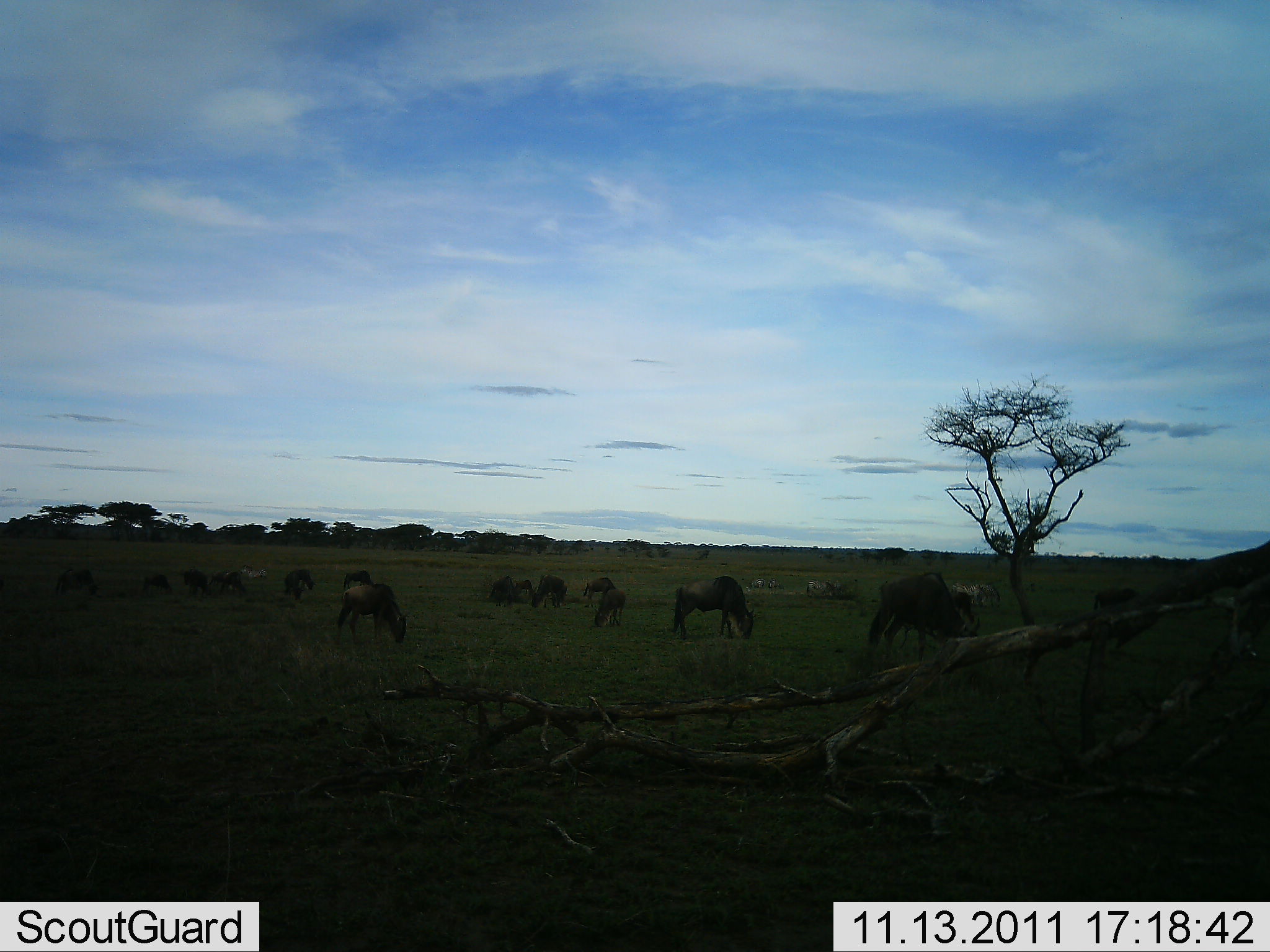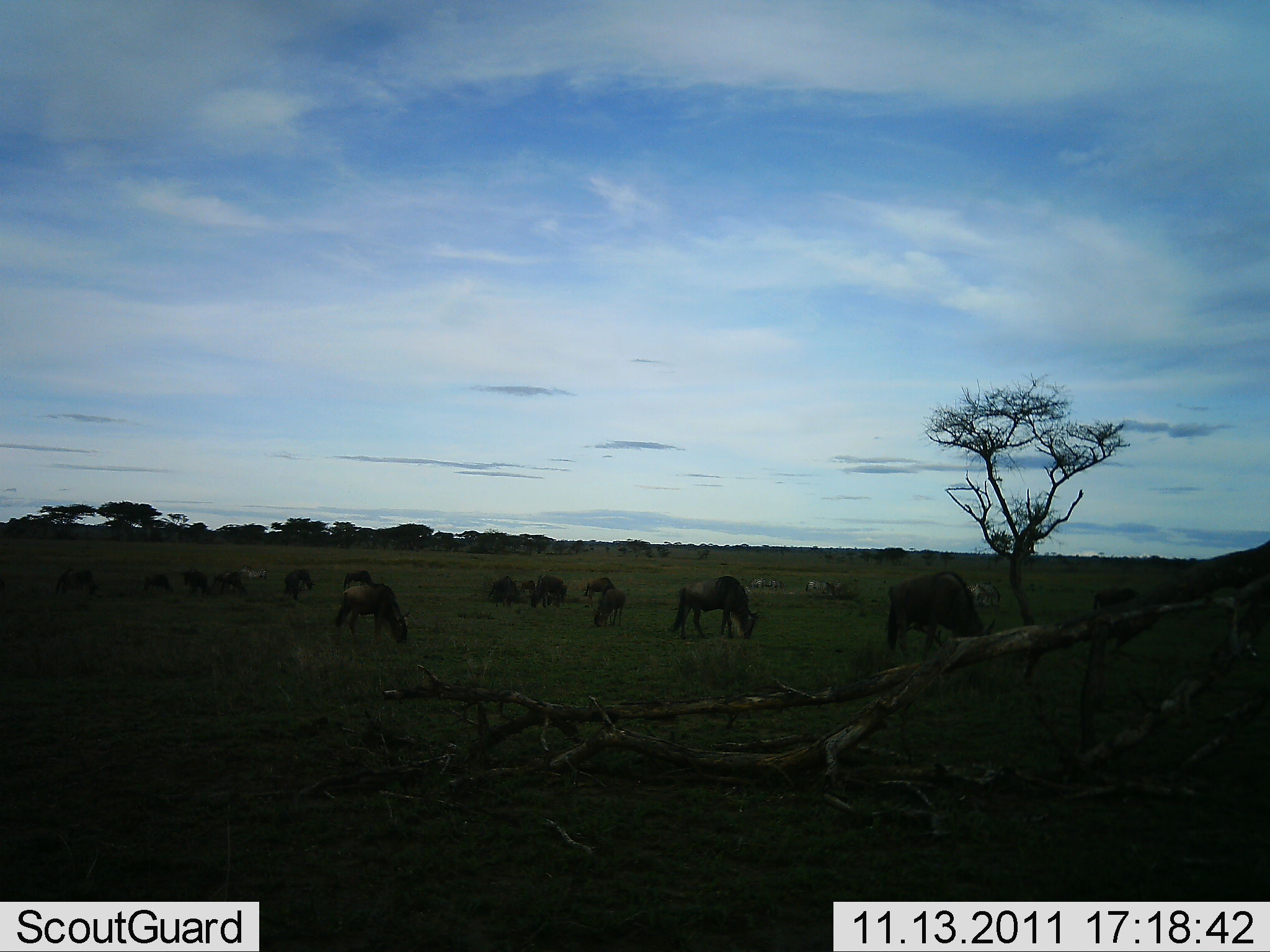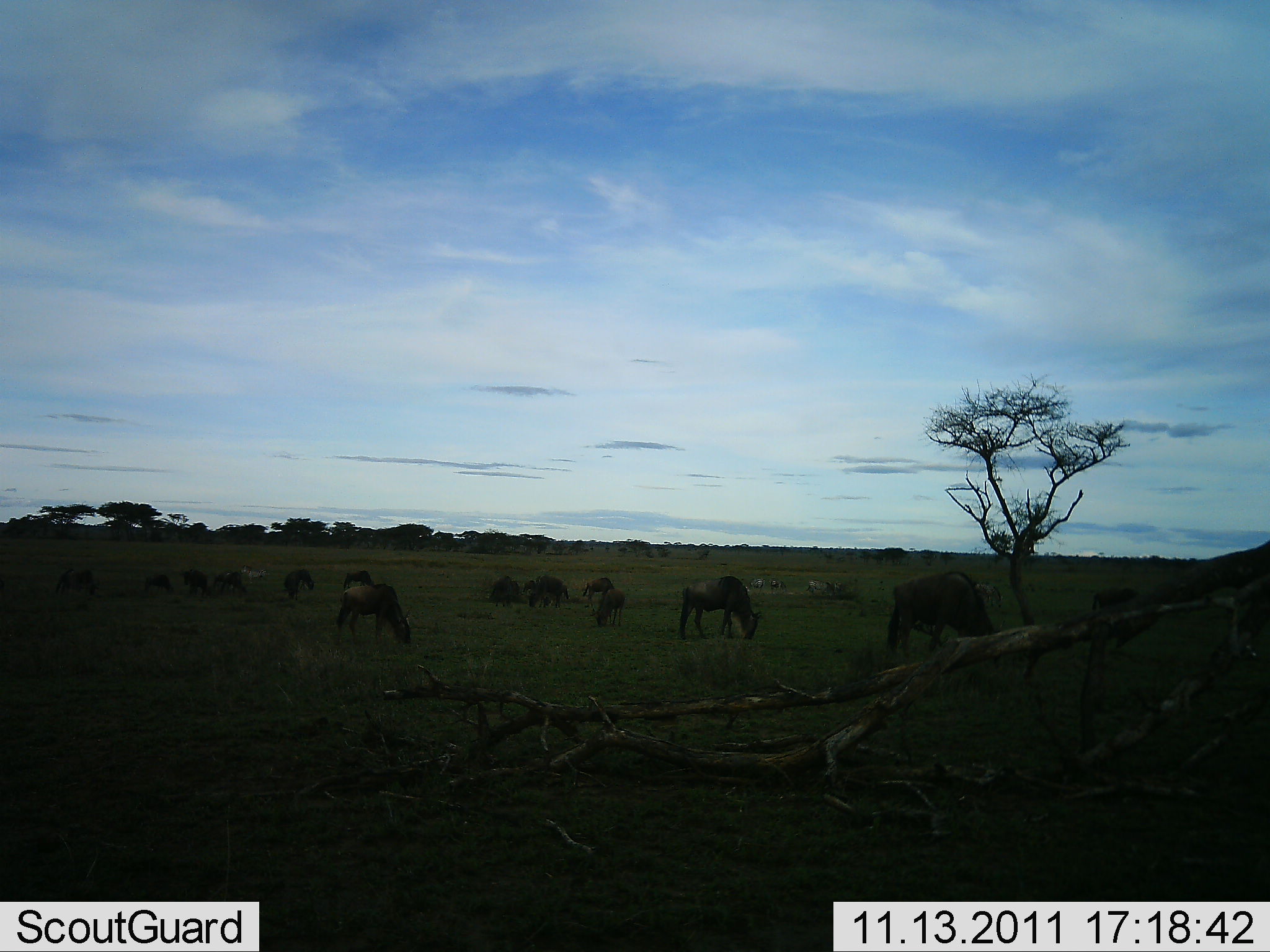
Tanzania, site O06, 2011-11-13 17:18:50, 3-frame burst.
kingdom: Animalia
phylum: Chordata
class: Mammalia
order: Artiodactyla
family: Bovidae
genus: Connochaetes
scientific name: Connochaetes taurinus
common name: blue wildebeest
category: wildebeest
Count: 11-50.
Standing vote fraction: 31%.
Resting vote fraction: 0%.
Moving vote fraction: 8%.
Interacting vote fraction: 0%.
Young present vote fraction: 0%.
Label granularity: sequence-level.